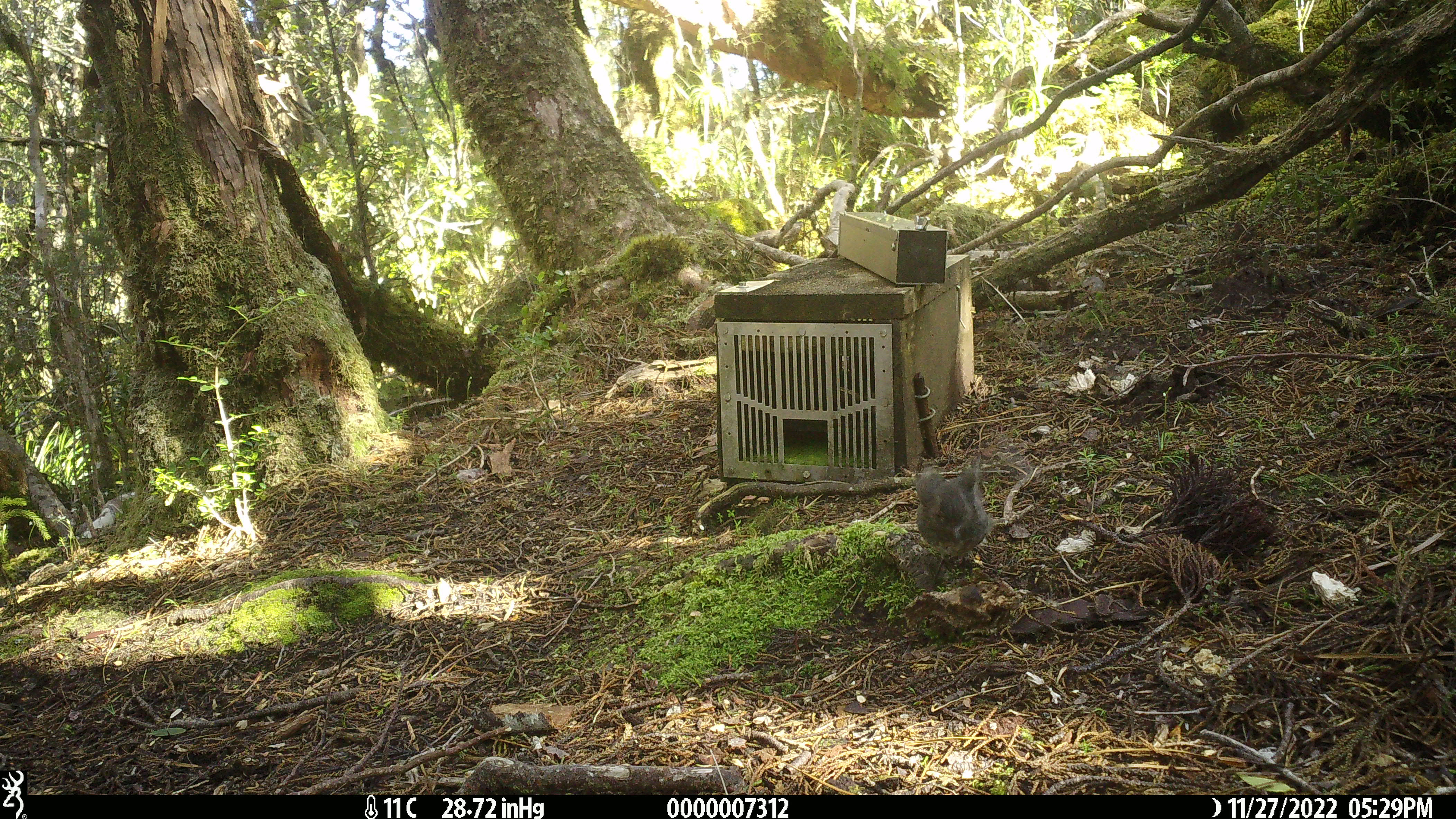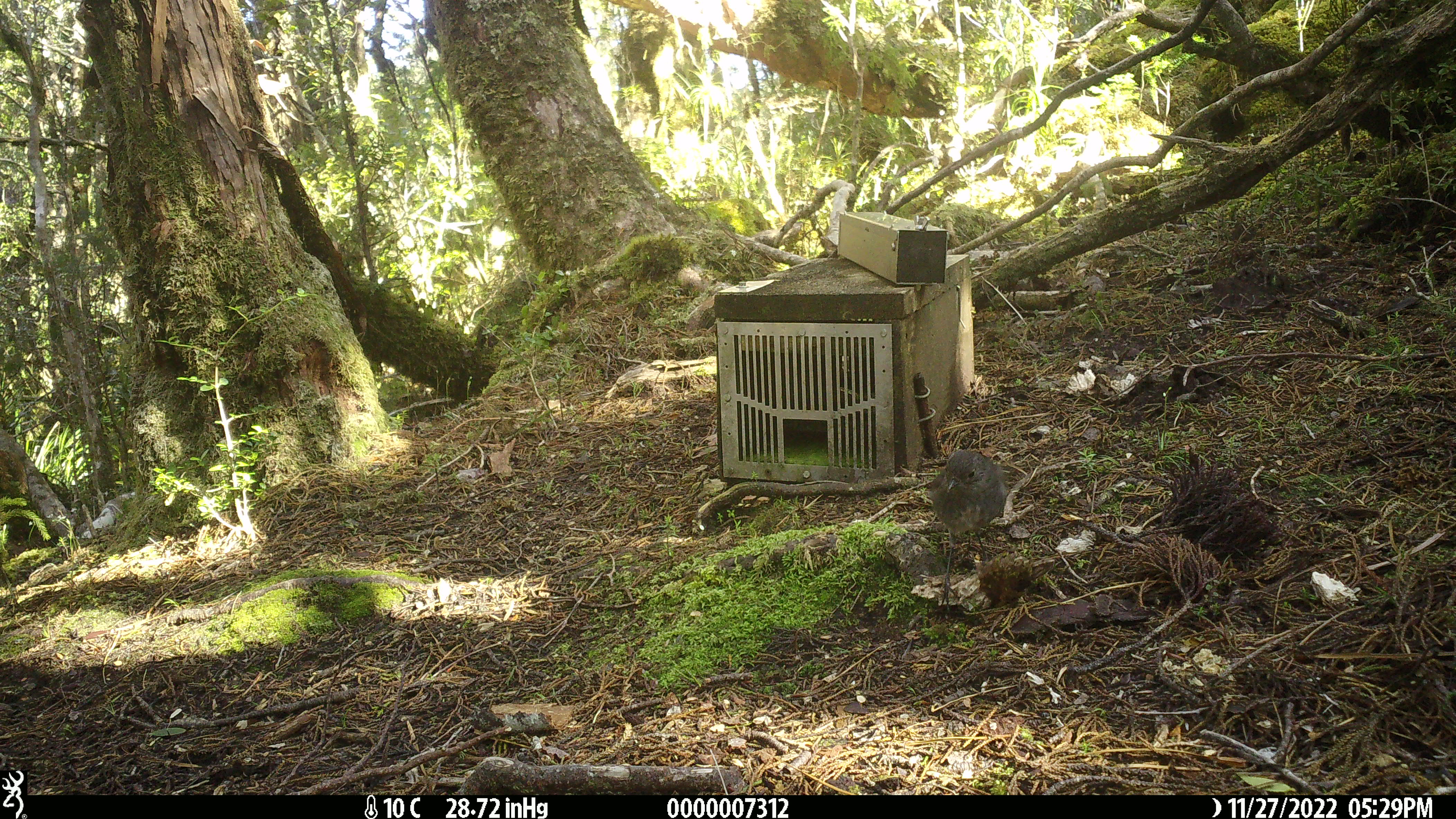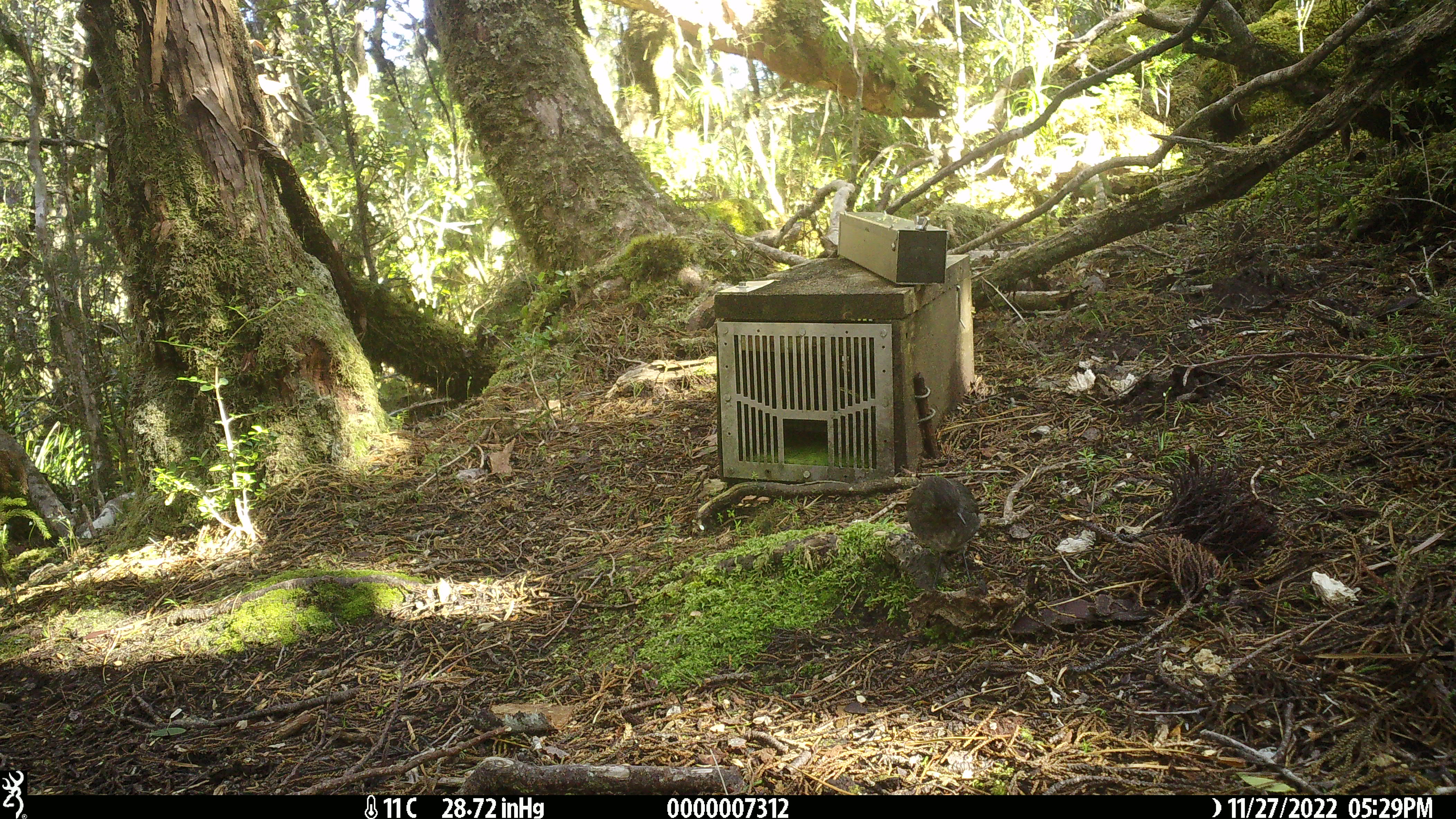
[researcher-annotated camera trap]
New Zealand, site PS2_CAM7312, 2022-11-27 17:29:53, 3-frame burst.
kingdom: Animalia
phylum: Chordata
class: Aves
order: Passeriformes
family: Petroicidae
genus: Petroica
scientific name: Petroica australis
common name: new zealand robin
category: robin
Robin (new zealand robin) (Petroica australis).